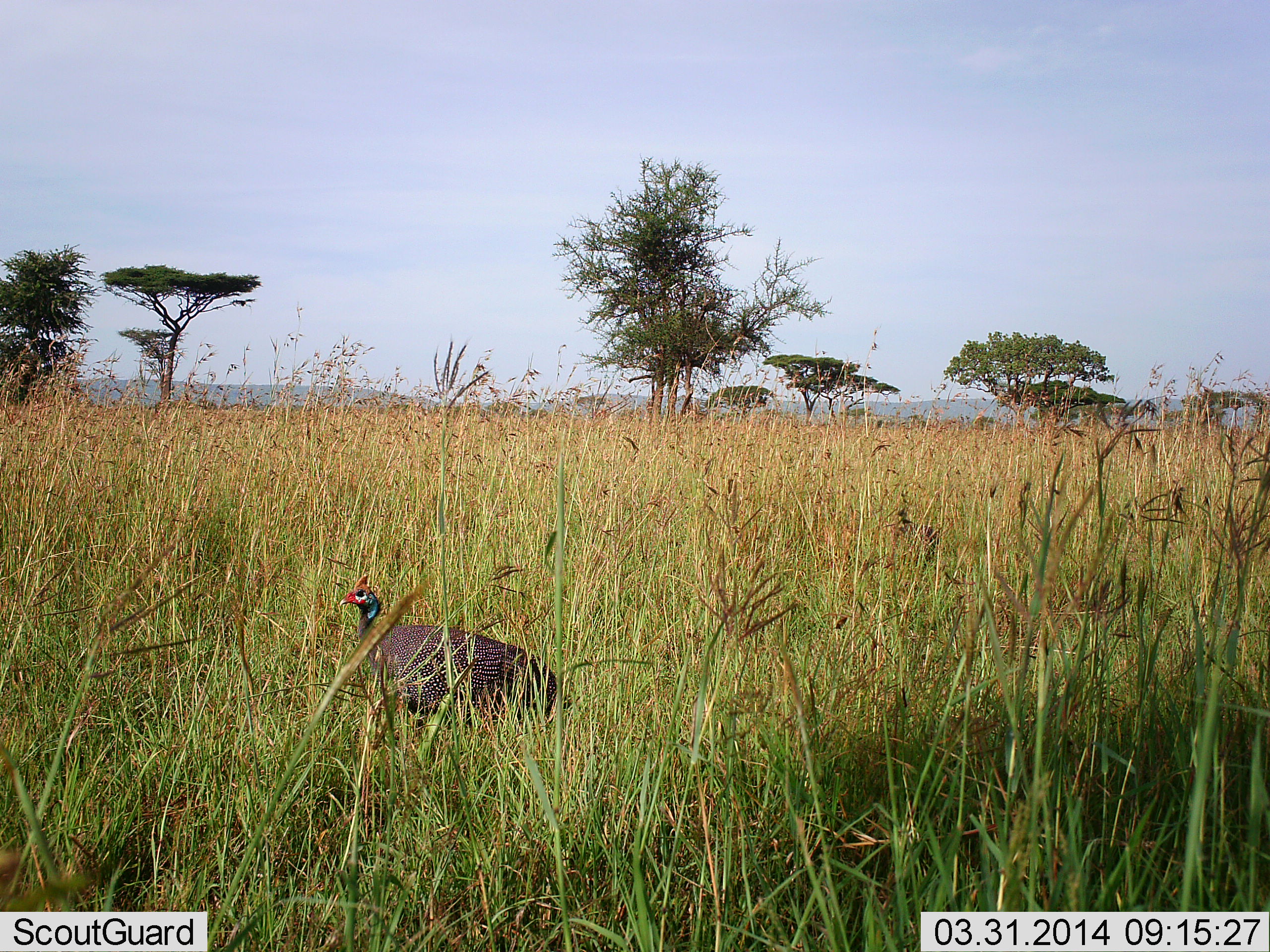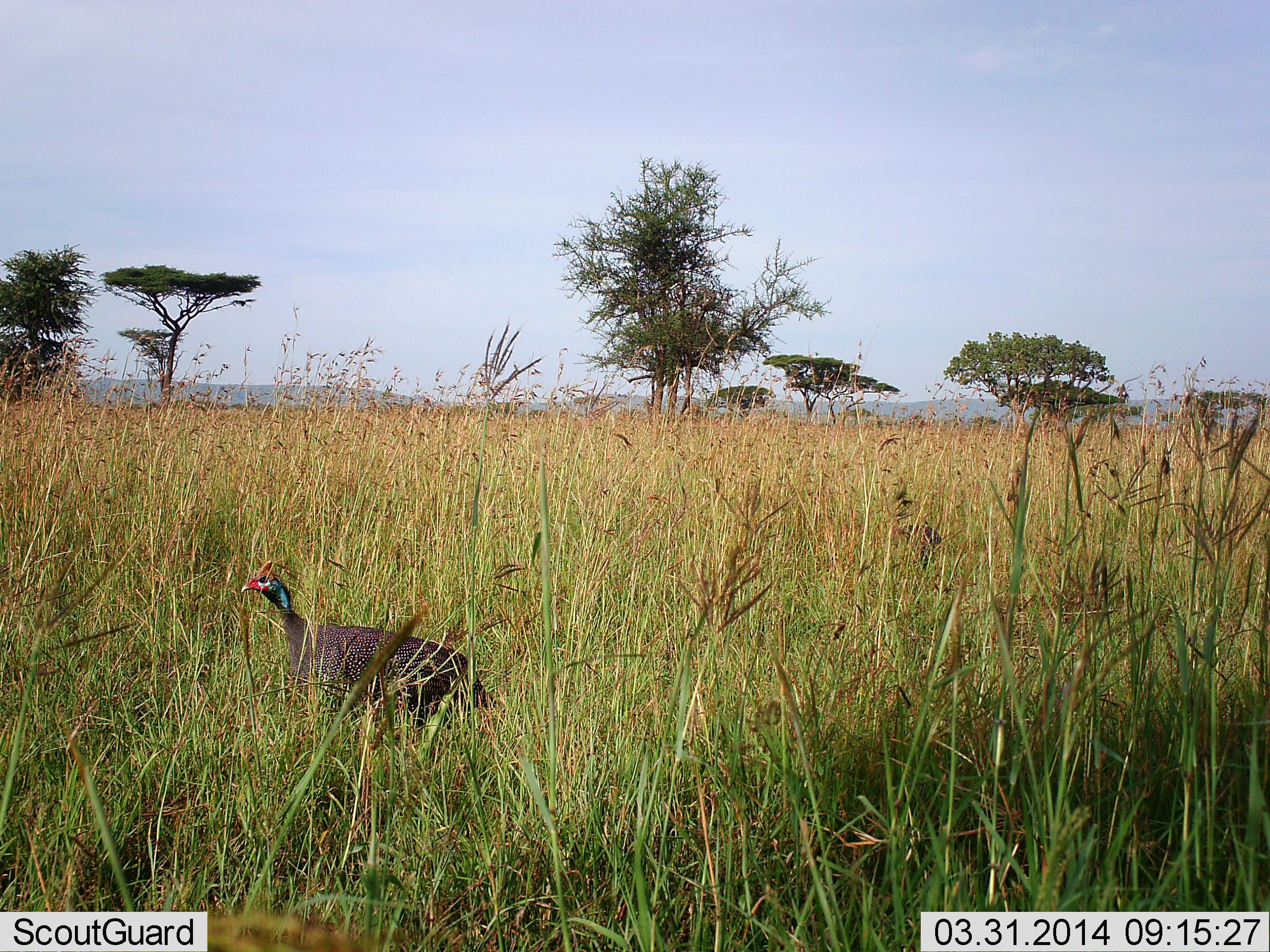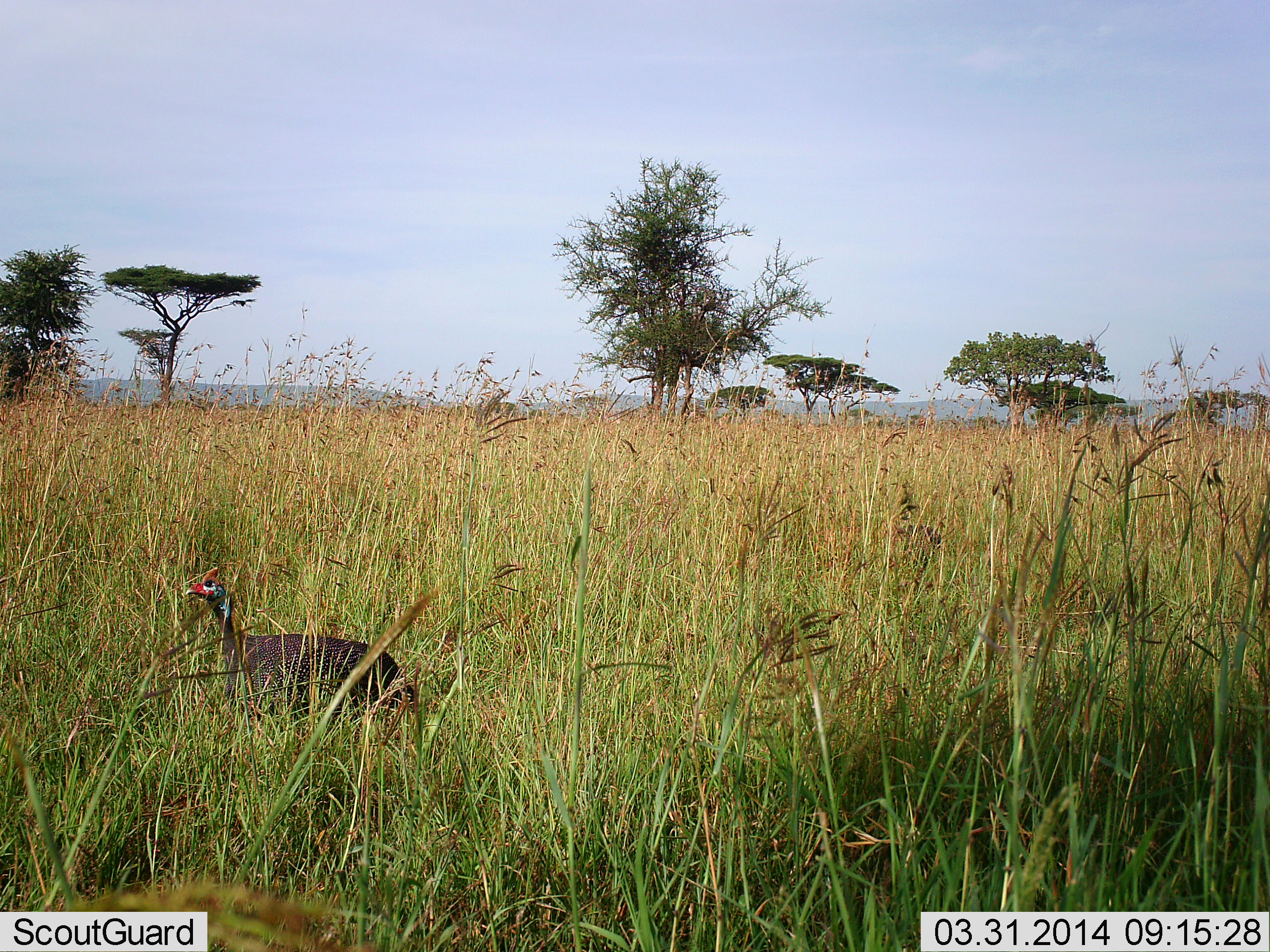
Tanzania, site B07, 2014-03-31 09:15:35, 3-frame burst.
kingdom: Animalia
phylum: Chordata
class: Aves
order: Galliformes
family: Numididae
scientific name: Numididae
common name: guinea fowl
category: guineafowl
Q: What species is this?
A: Guineafowl (guinea fowl) (Numididae).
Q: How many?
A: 1.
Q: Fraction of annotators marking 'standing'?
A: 13%.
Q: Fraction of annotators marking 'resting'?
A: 0%.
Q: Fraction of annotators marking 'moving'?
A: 93%.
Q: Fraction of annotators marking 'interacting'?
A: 0%.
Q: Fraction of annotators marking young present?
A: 0%.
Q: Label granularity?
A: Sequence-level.